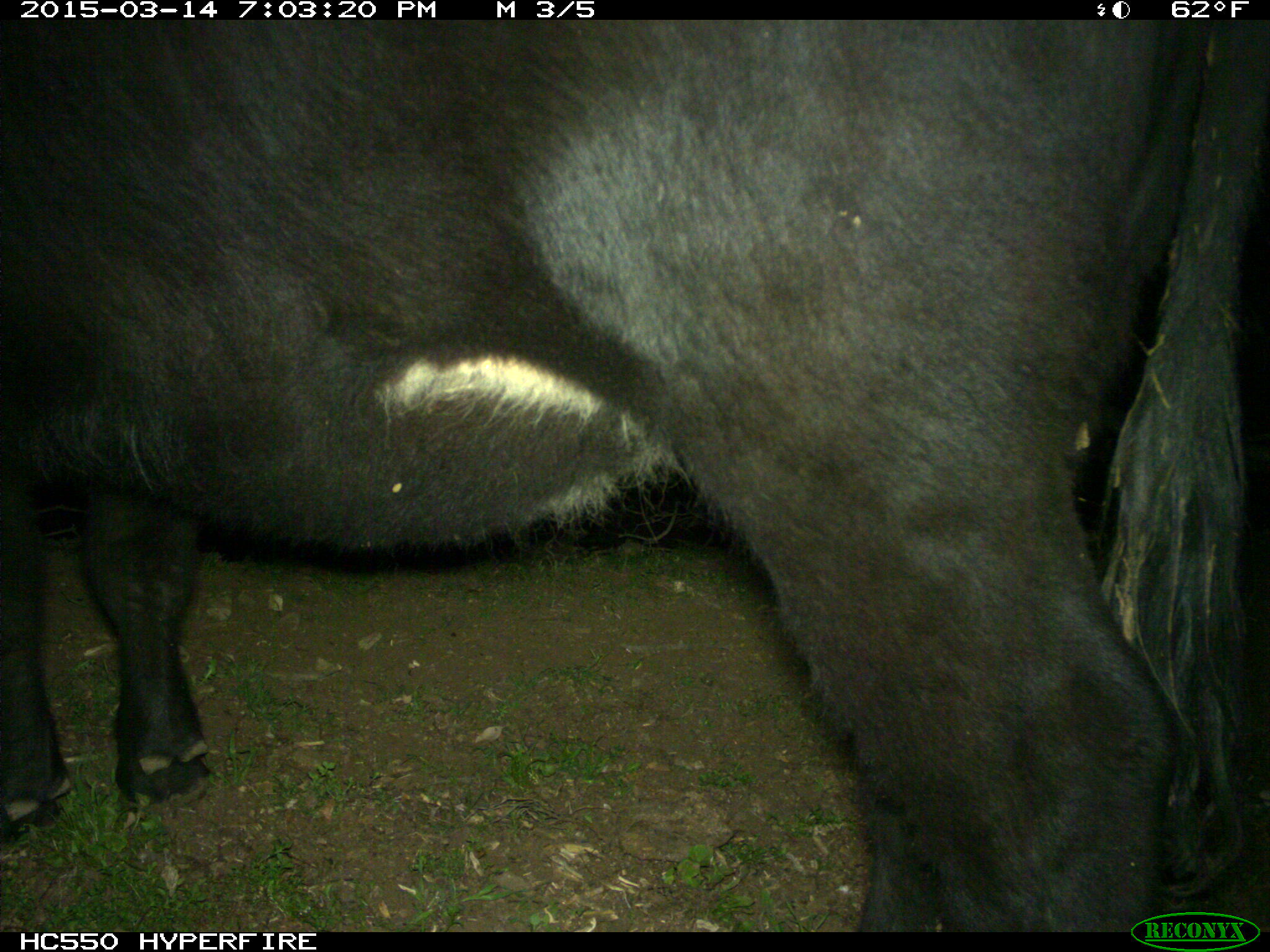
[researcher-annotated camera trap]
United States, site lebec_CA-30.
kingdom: Animalia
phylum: Chordata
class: Mammalia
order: Artiodactyla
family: Bovidae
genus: Bos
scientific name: Bos taurus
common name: domestic cow